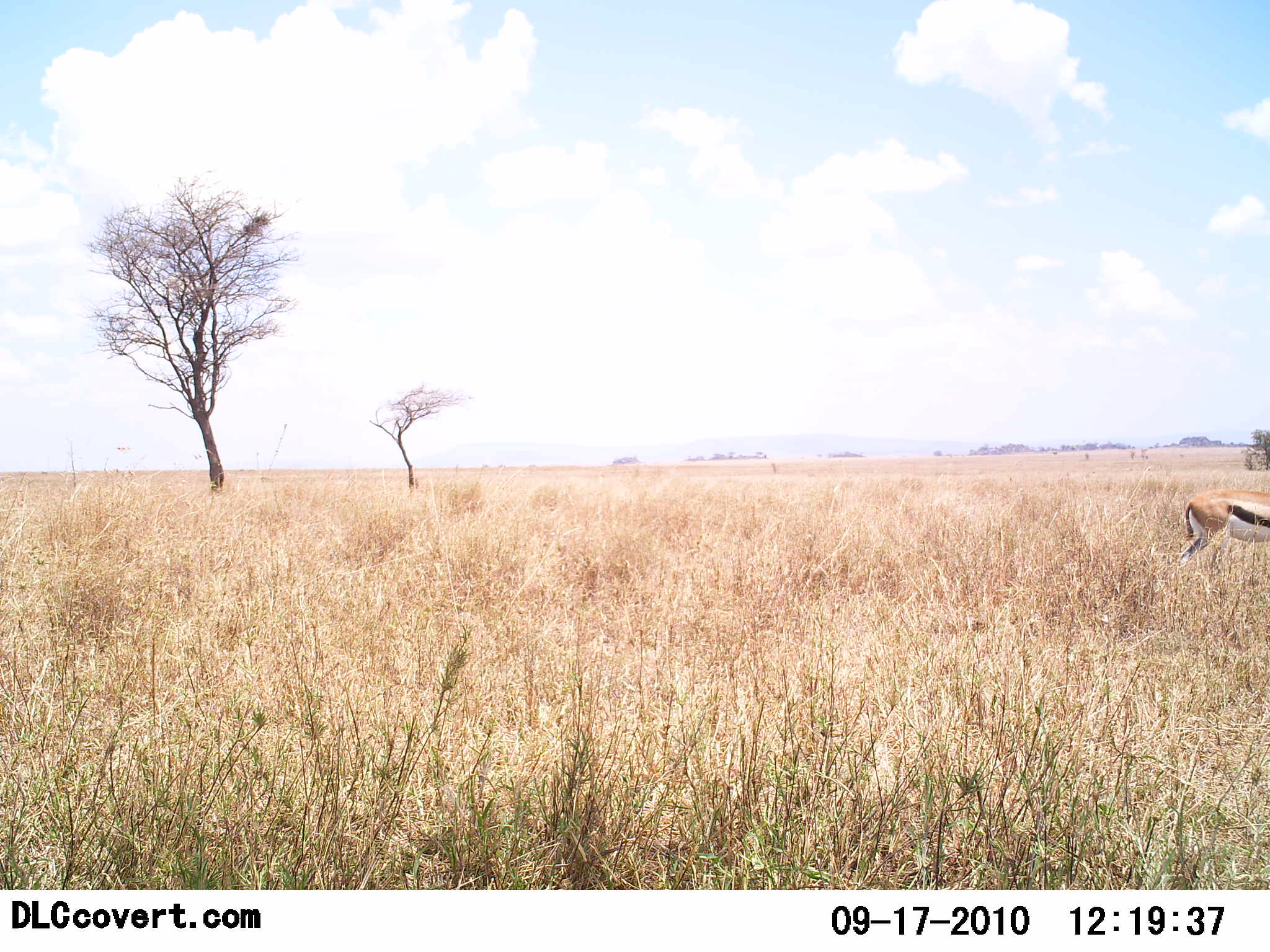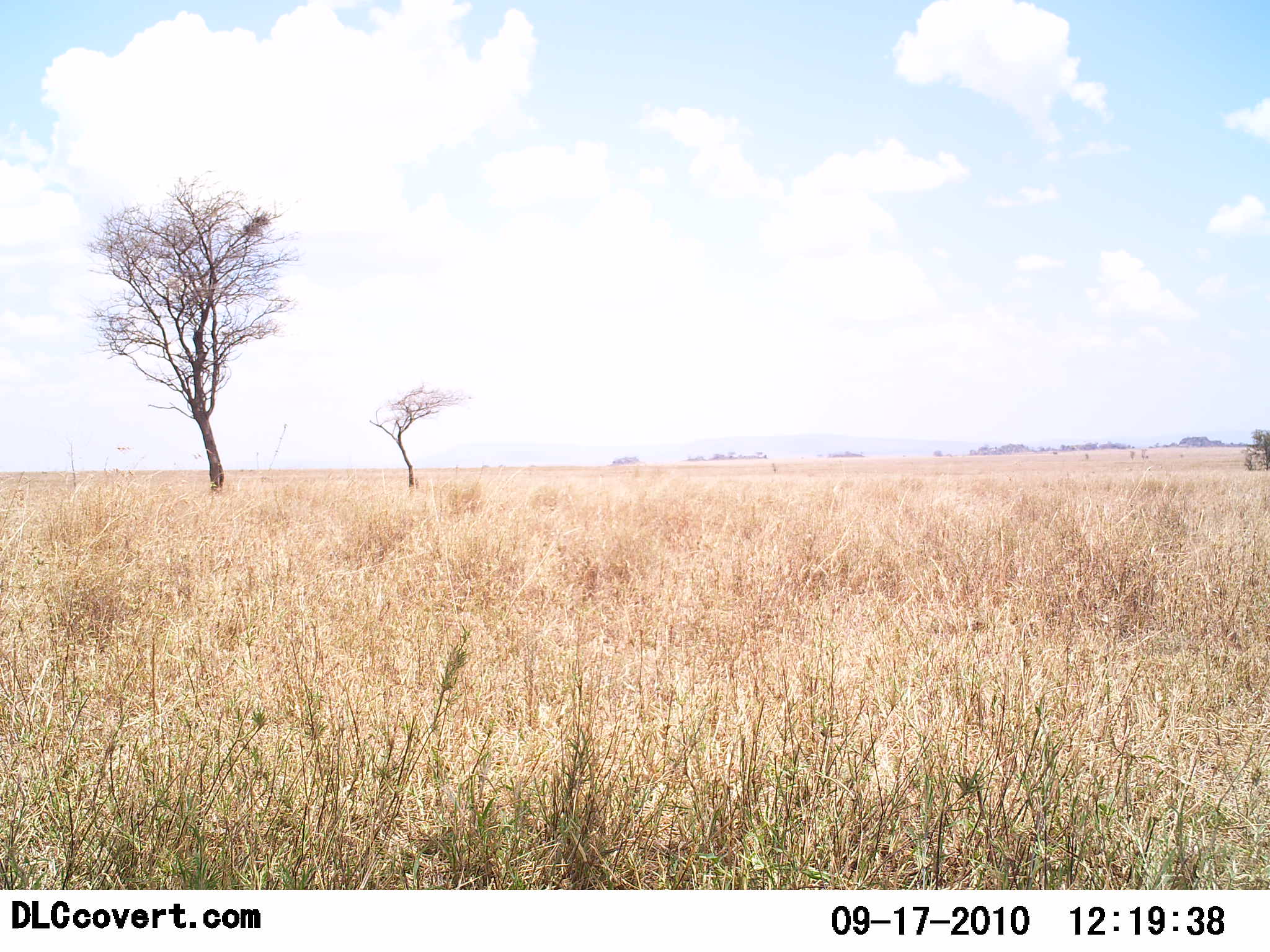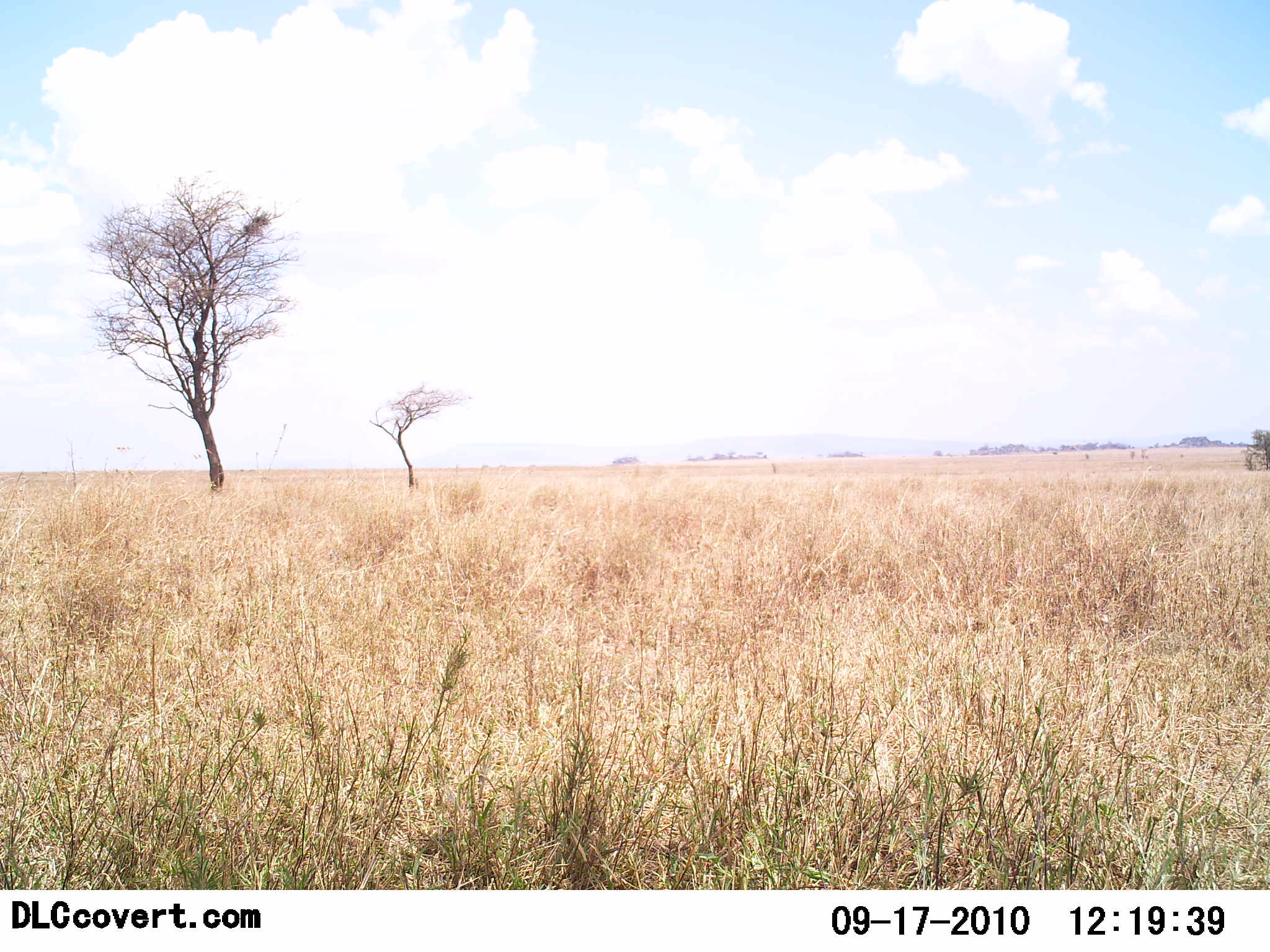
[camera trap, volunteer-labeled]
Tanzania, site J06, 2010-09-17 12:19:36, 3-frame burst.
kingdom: Animalia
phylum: Chordata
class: Mammalia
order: Artiodactyla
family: Bovidae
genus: Eudorcas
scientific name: Eudorcas thomsonii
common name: thomson's gazelle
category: gazellethomsons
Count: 1.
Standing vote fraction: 12%.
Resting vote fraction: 0%.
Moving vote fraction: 88%.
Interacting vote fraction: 0%.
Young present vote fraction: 0%.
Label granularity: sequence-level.